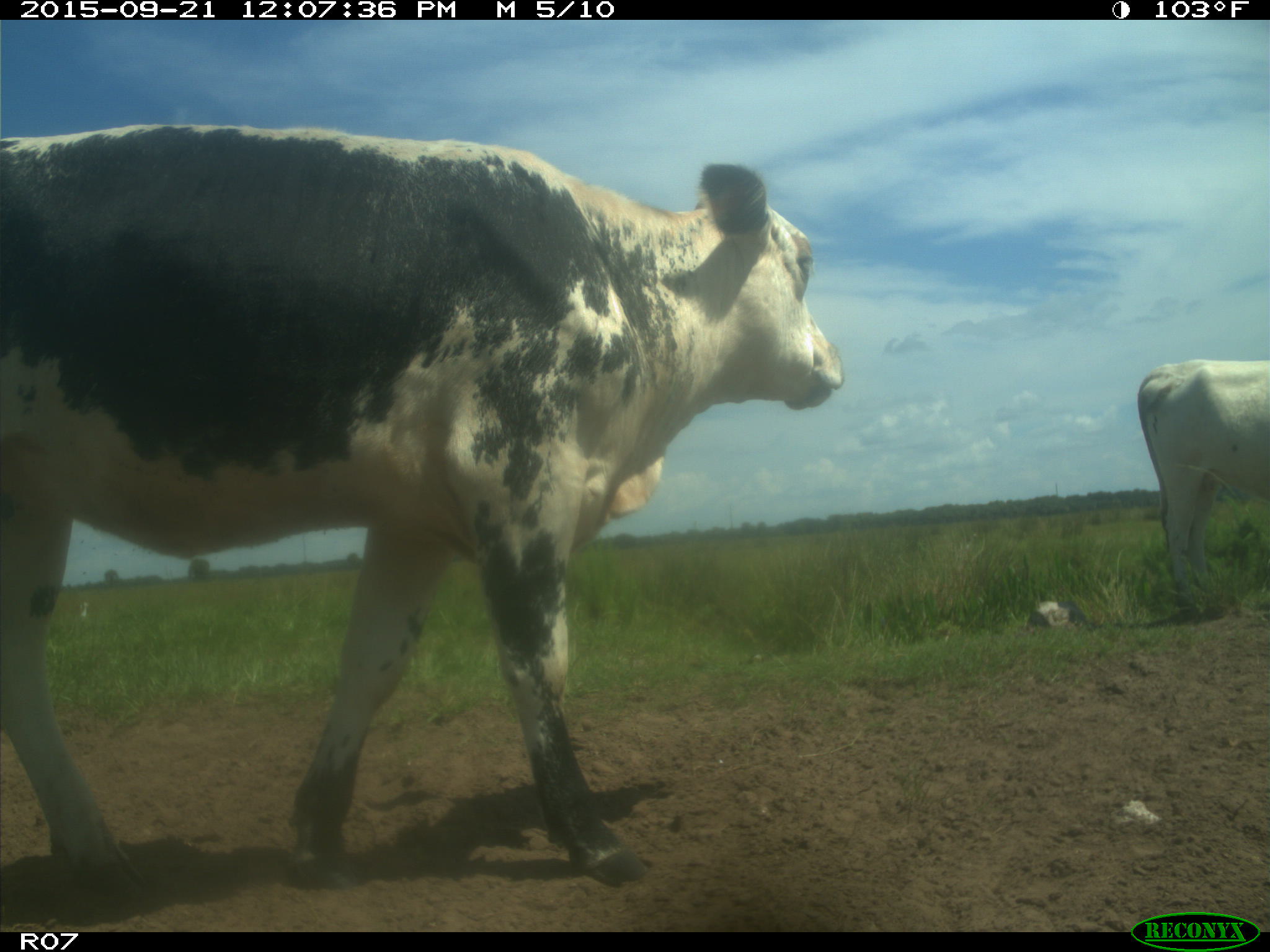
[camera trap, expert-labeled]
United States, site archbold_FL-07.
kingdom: Animalia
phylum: Chordata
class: Mammalia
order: Artiodactyla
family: Bovidae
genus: Bos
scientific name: Bos taurus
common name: domestic cow